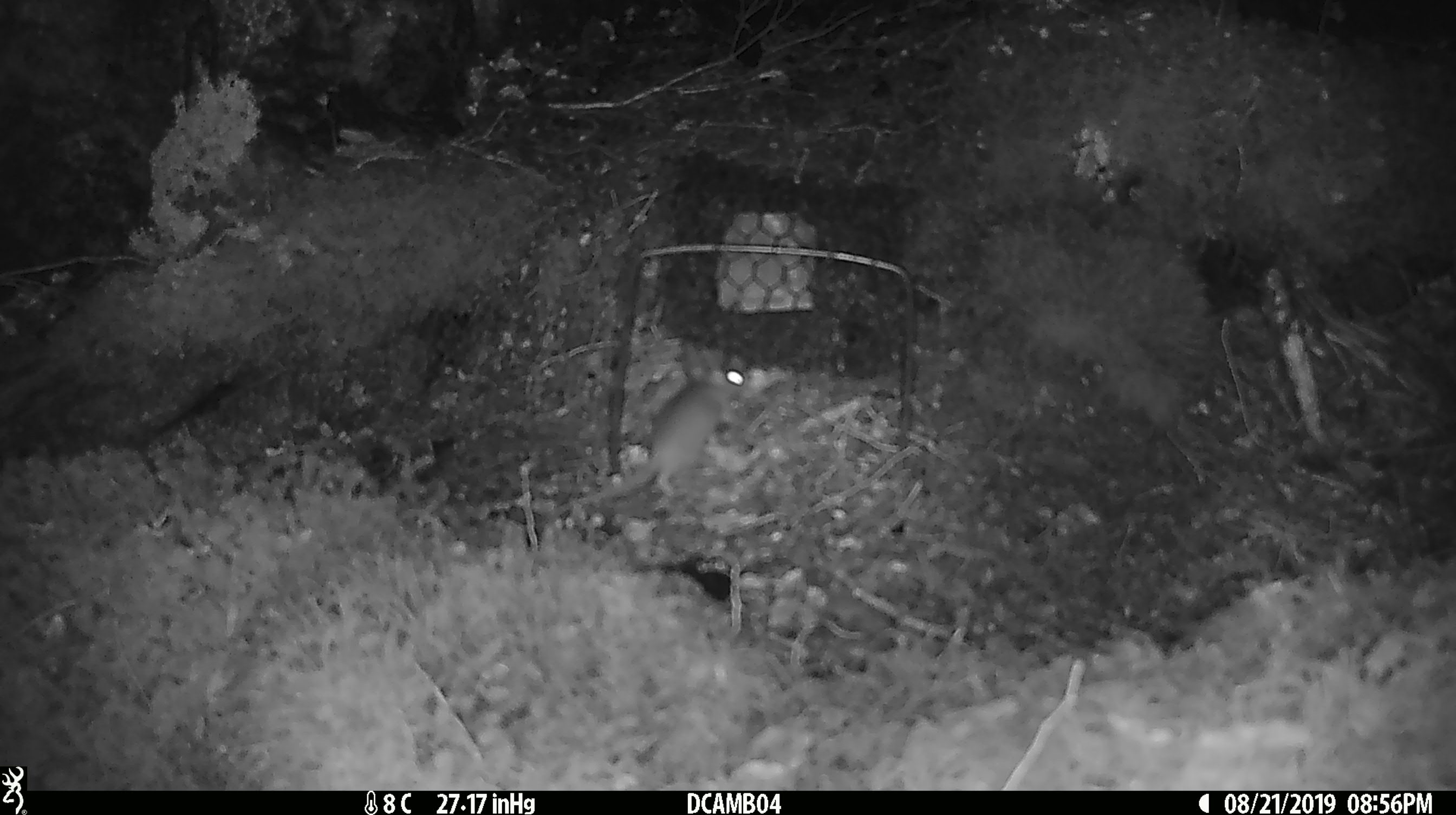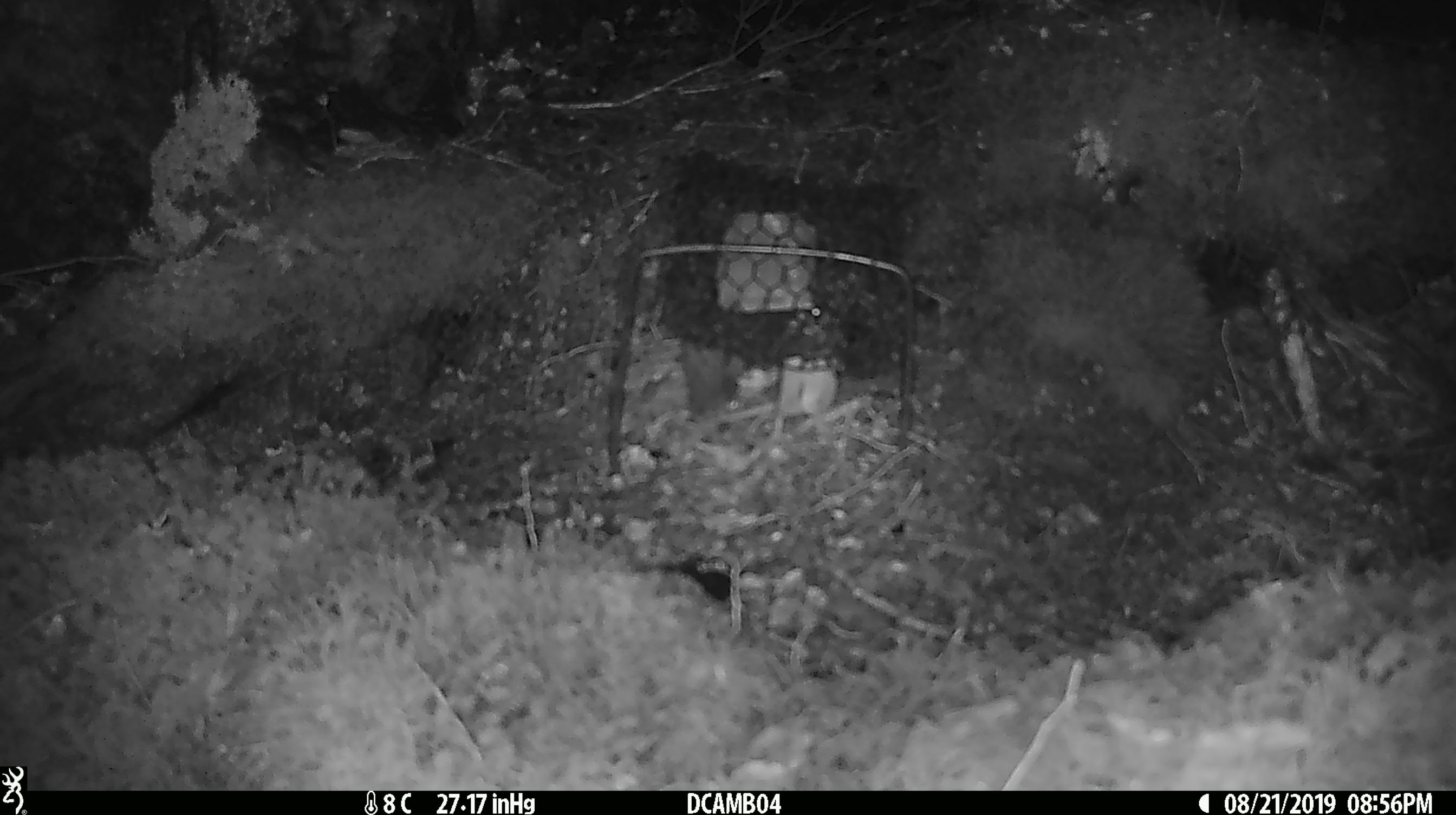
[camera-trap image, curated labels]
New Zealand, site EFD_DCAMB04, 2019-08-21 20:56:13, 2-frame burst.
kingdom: Animalia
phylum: Chordata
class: Mammalia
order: Rodentia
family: Muridae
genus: Mus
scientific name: Mus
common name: mouse